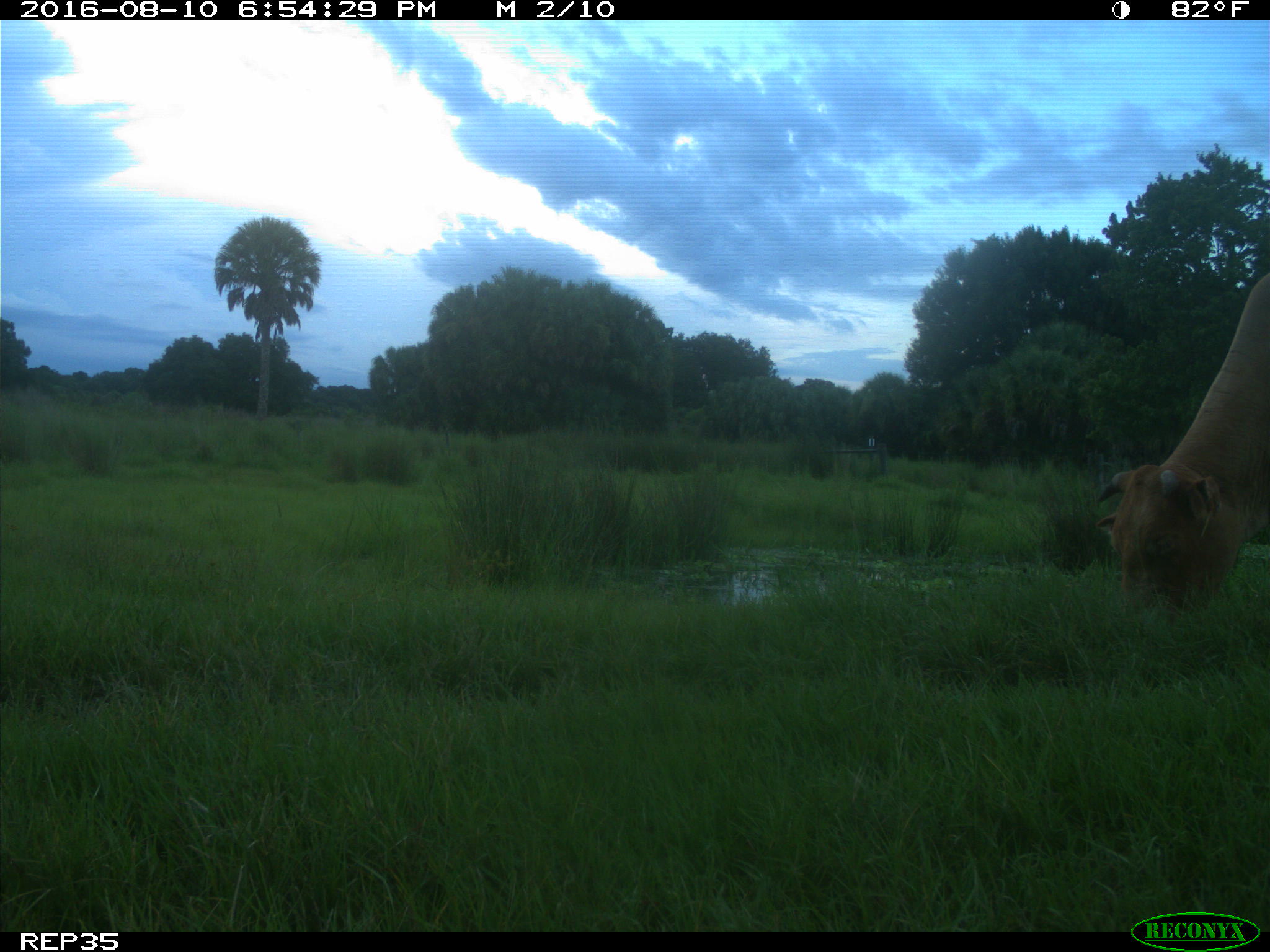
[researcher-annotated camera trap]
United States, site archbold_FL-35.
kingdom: Animalia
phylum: Chordata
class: Mammalia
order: Artiodactyla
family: Bovidae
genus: Bos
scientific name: Bos taurus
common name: domestic cow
Bos taurus (domestic cow).